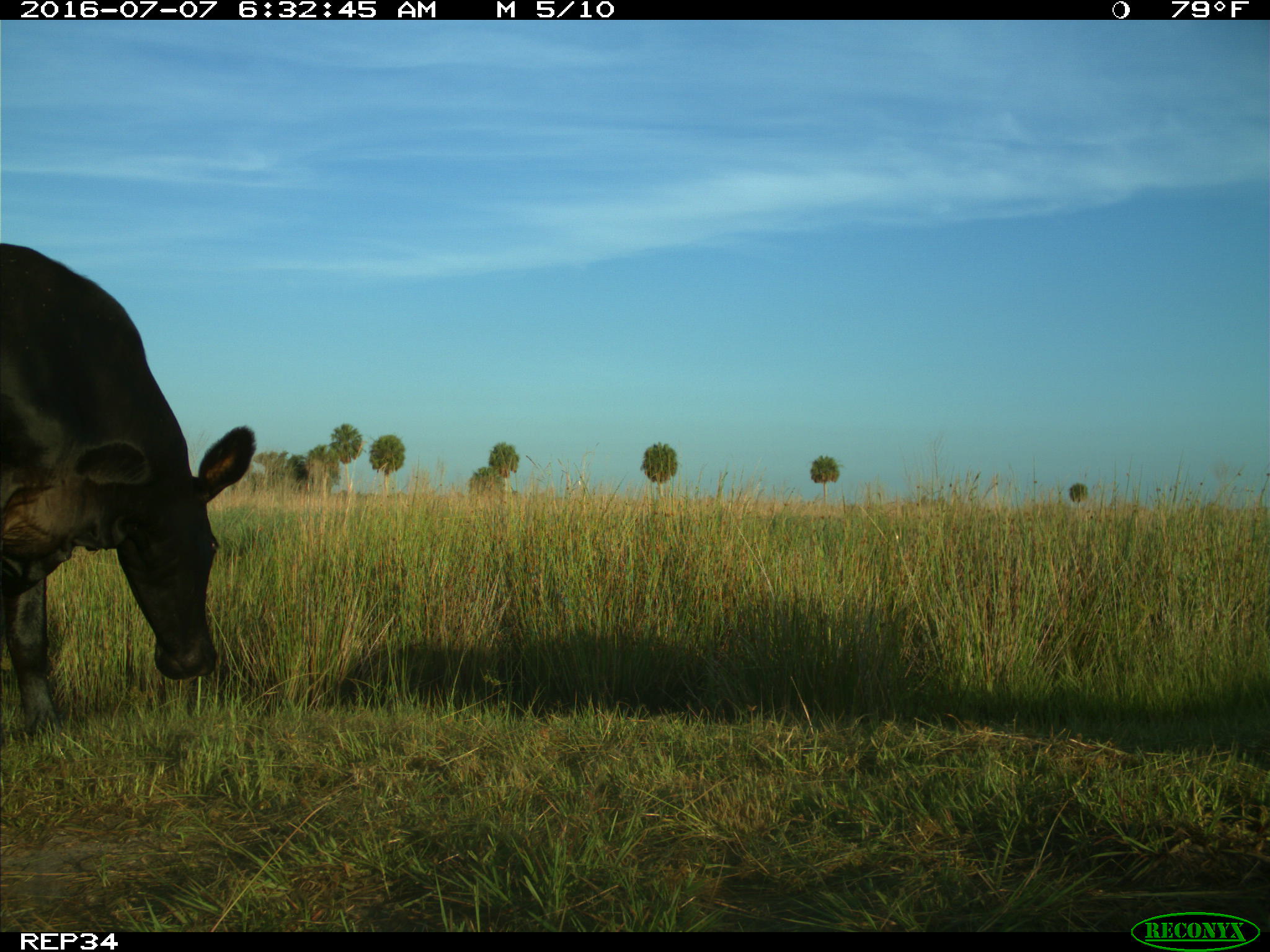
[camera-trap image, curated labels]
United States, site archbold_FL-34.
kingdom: Animalia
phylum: Chordata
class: Mammalia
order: Artiodactyla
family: Bovidae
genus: Bos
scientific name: Bos taurus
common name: domestic cow